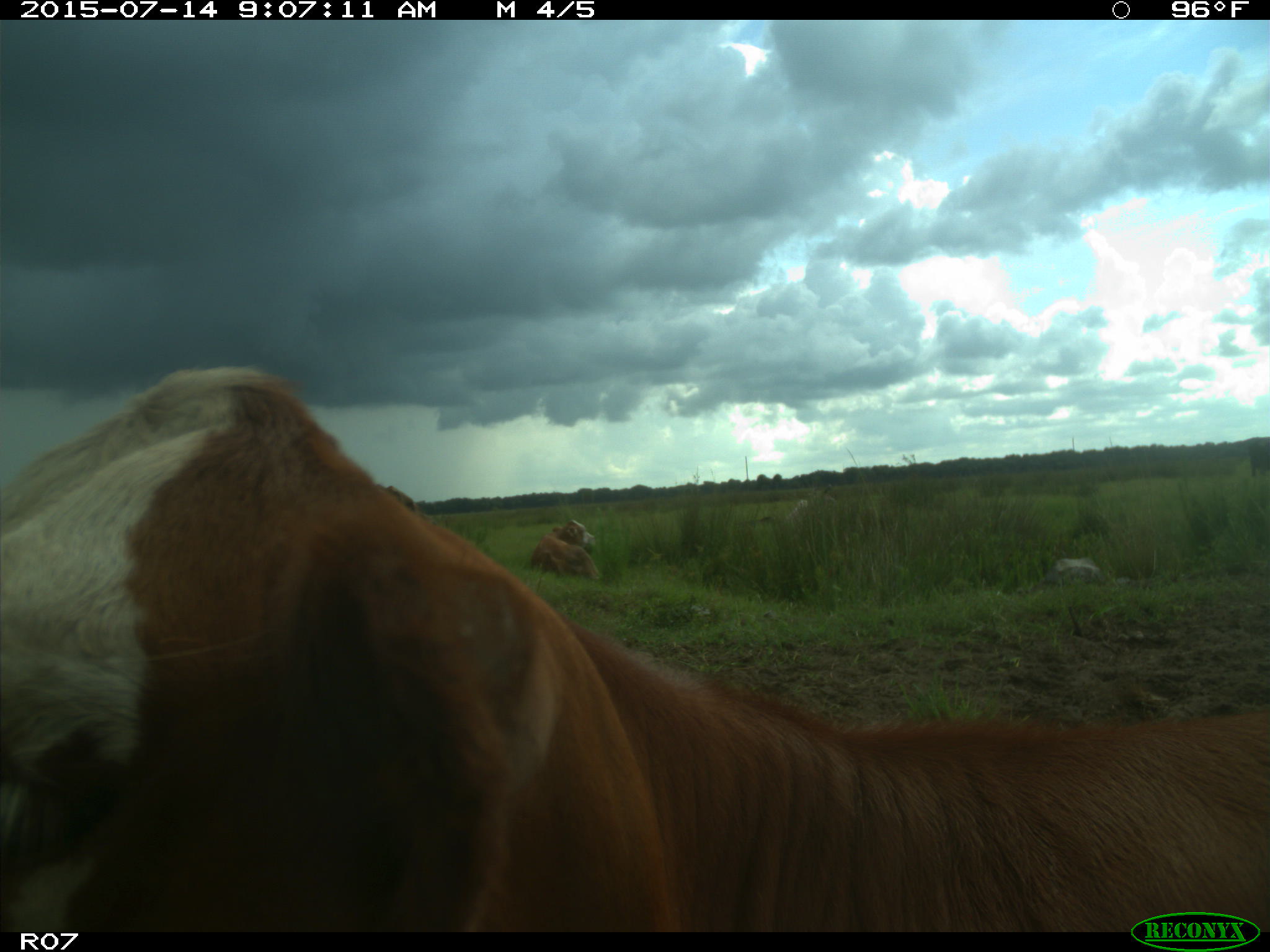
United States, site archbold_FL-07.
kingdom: Animalia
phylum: Chordata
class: Mammalia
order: Artiodactyla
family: Bovidae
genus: Bos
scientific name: Bos taurus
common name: domestic cow